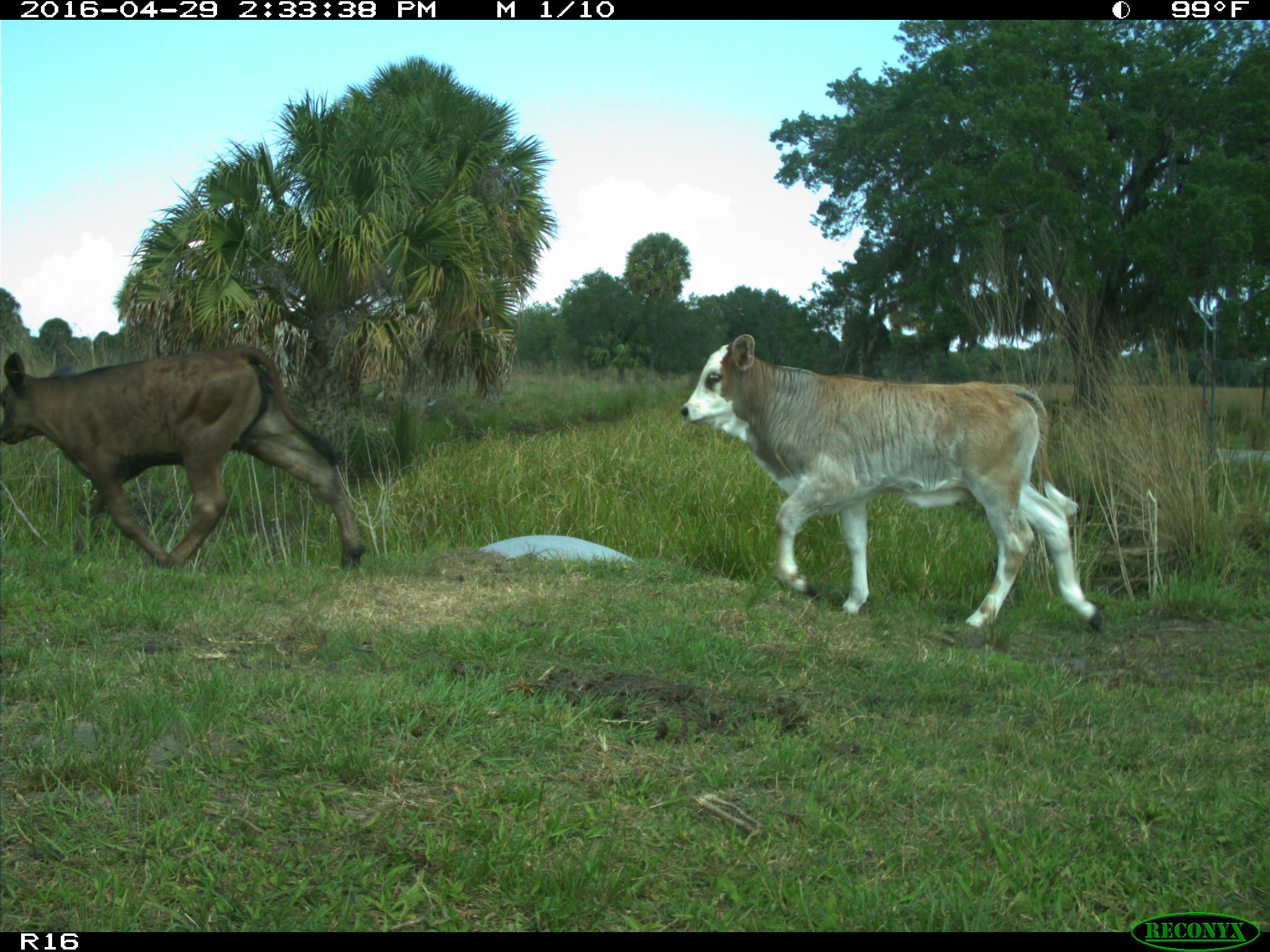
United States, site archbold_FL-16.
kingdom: Animalia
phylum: Chordata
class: Mammalia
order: Artiodactyla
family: Bovidae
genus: Bos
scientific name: Bos taurus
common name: domestic cow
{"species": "Bos taurus (domestic cow)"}